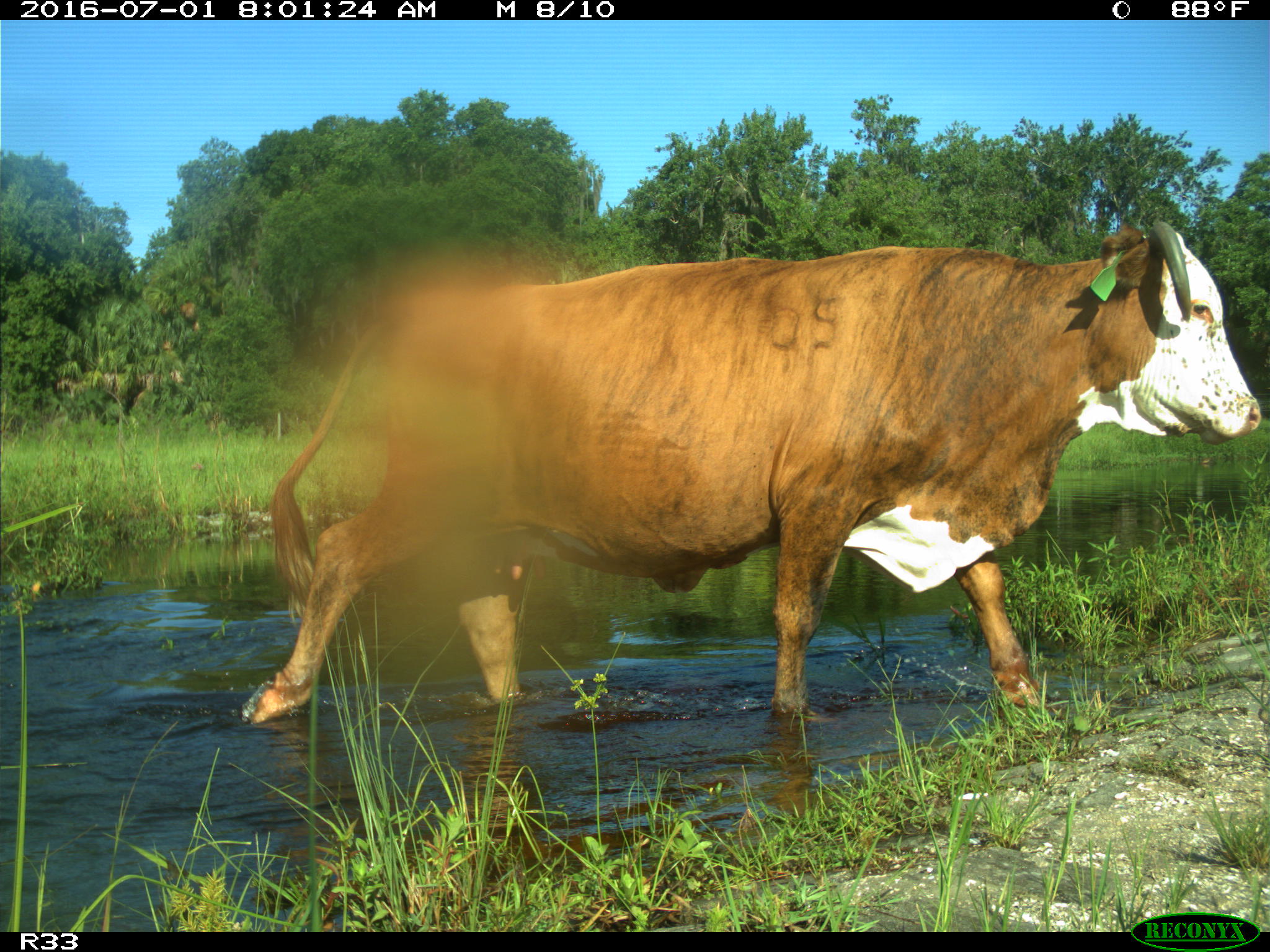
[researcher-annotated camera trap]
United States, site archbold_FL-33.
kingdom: Animalia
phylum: Chordata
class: Mammalia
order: Artiodactyla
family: Bovidae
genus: Bos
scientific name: Bos taurus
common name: domestic cow